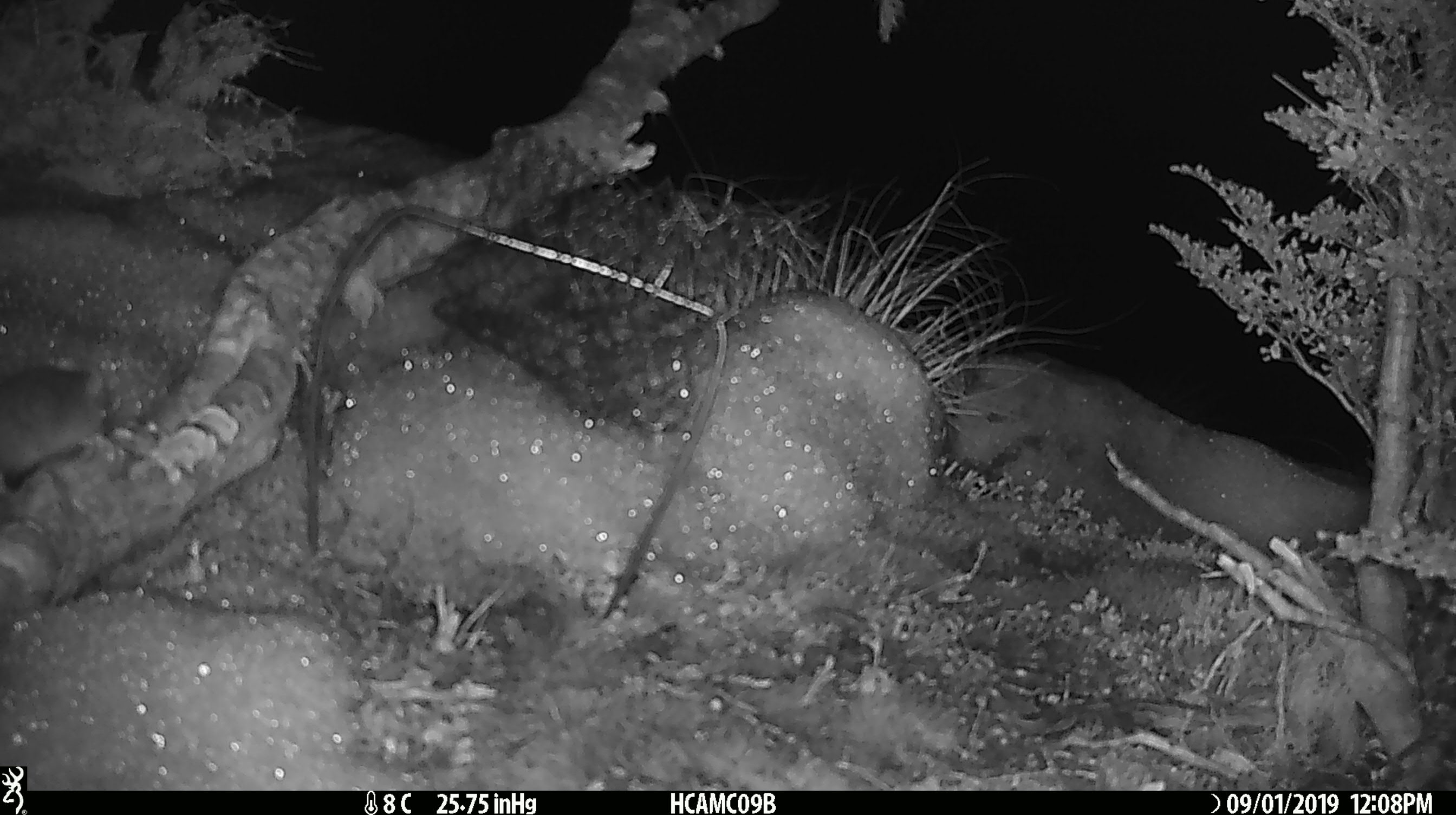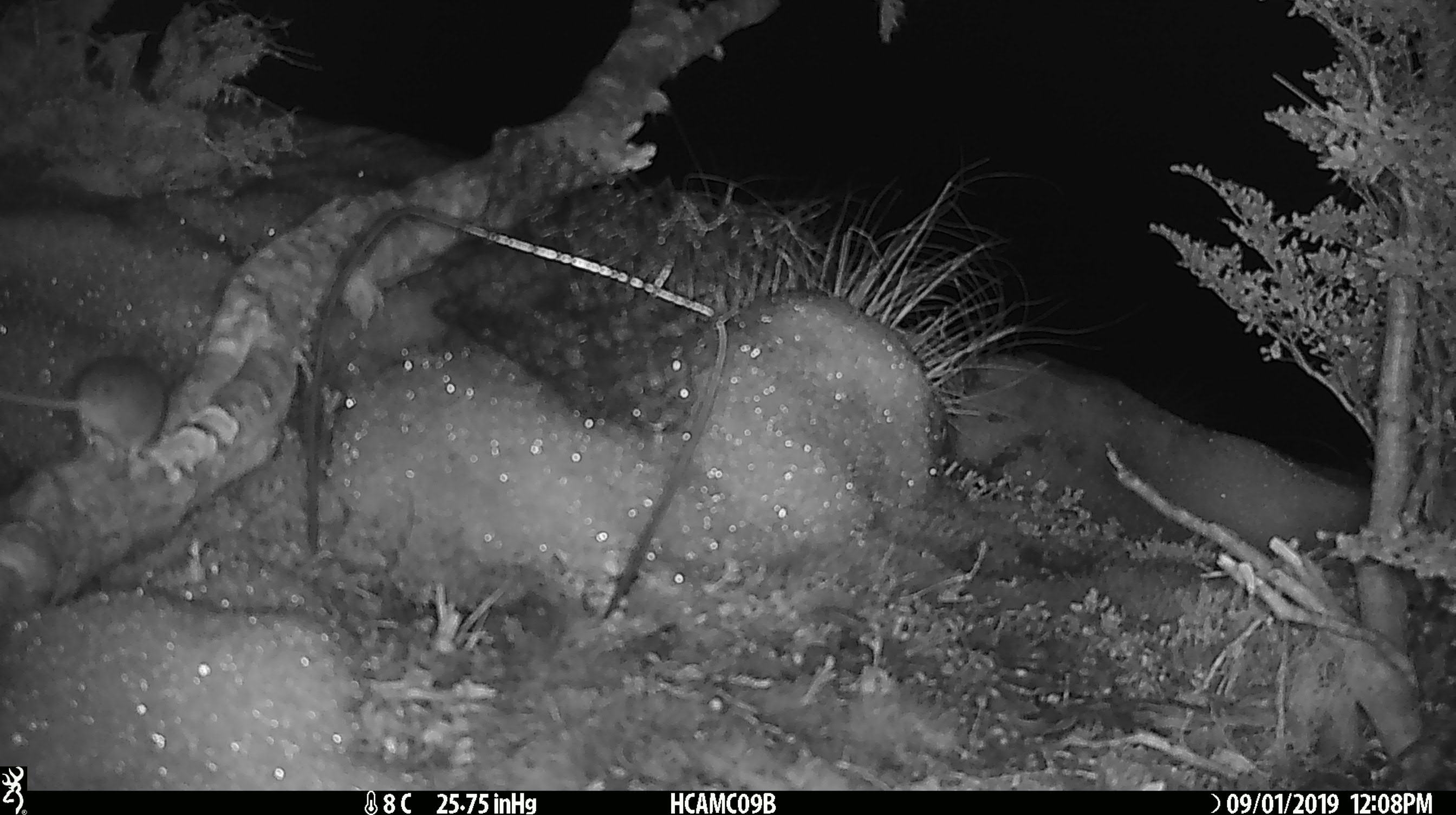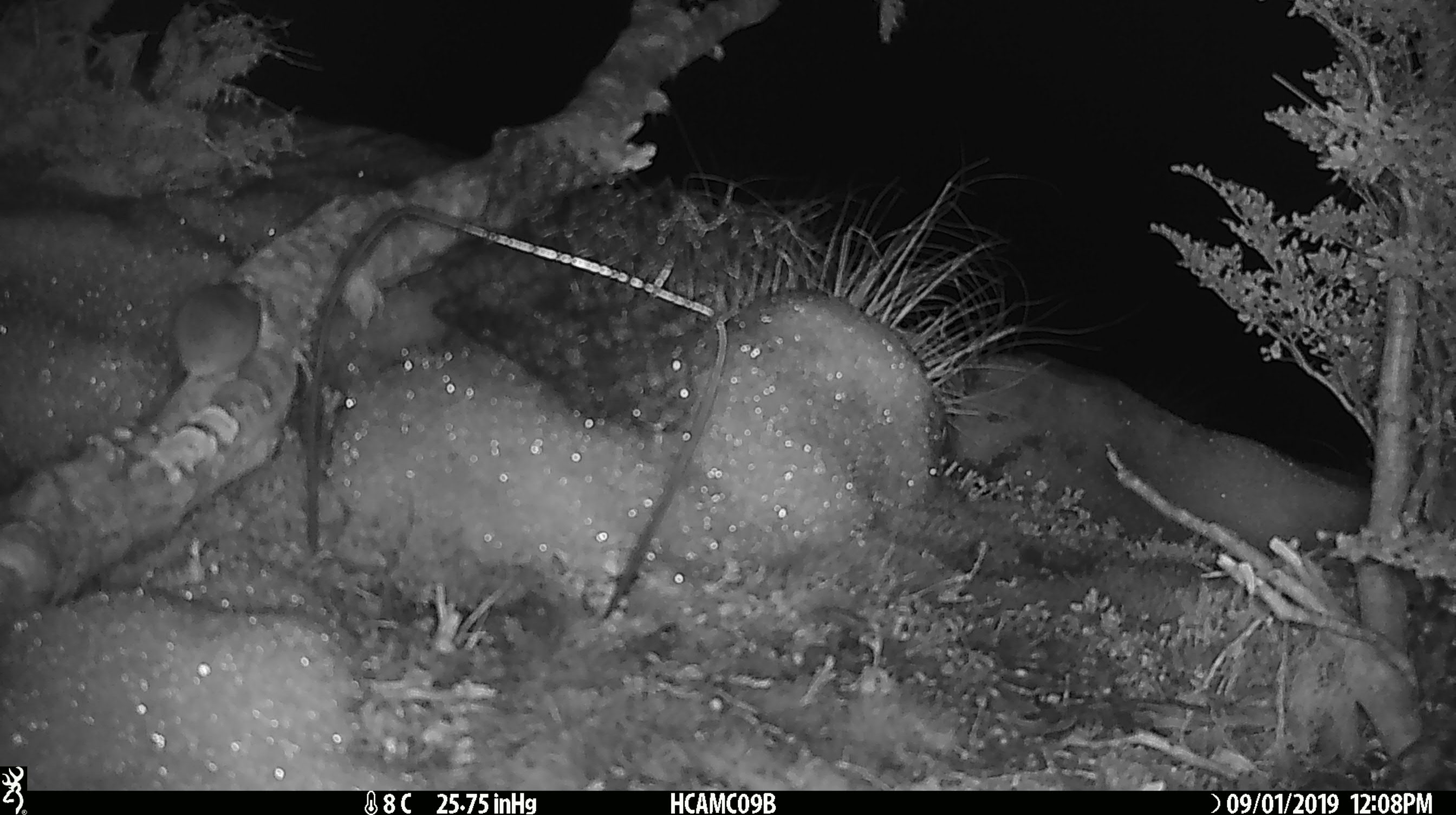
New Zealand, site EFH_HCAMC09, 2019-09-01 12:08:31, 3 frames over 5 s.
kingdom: Animalia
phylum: Chordata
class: Mammalia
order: Rodentia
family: Muridae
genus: Mus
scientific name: Mus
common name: mouse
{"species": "mouse (Mus)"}